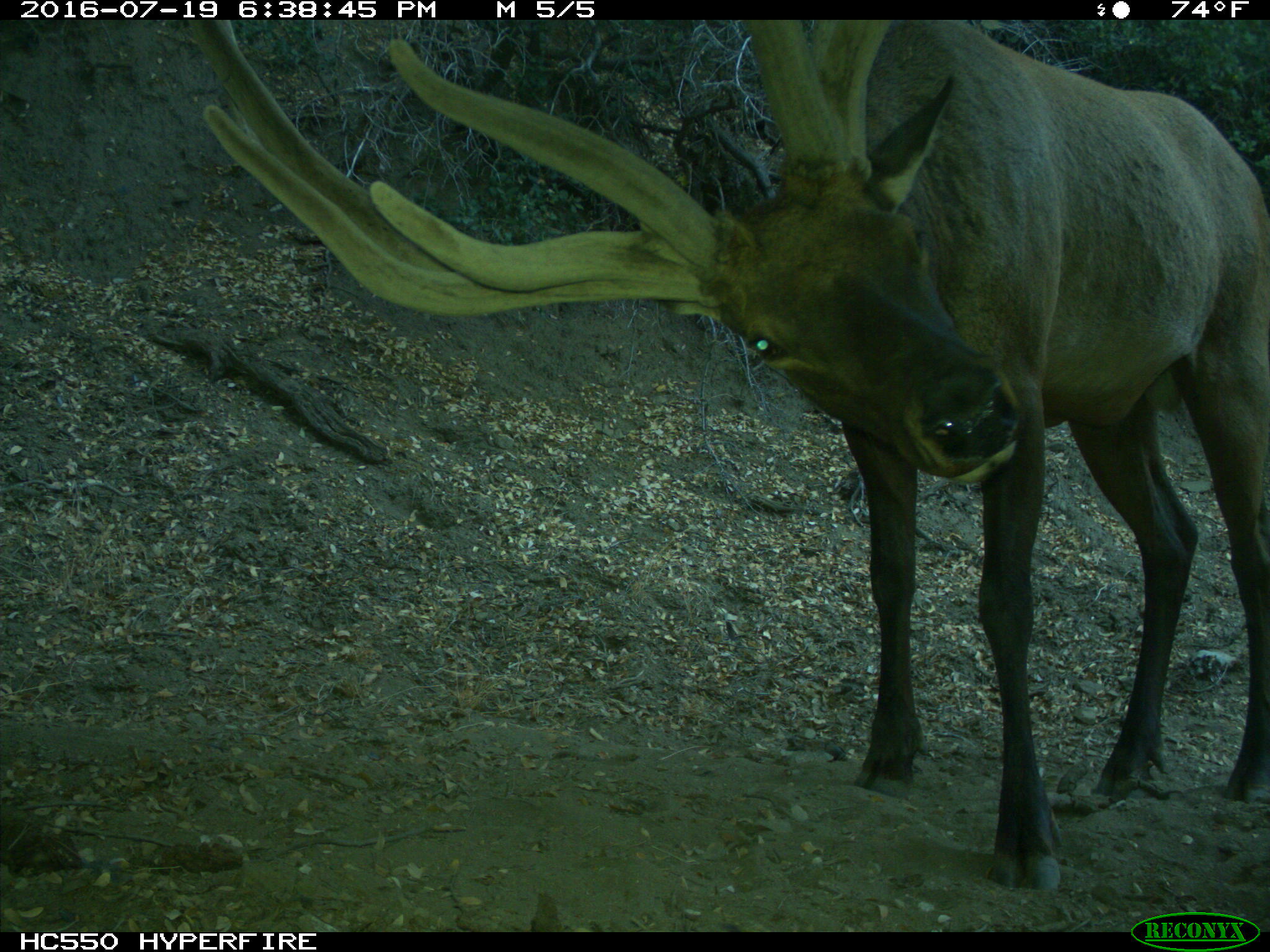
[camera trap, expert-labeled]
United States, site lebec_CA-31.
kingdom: Animalia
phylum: Chordata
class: Mammalia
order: Artiodactyla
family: Cervidae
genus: Cervus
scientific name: Cervus canadensis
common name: elk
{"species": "Cervus canadensis (elk)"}